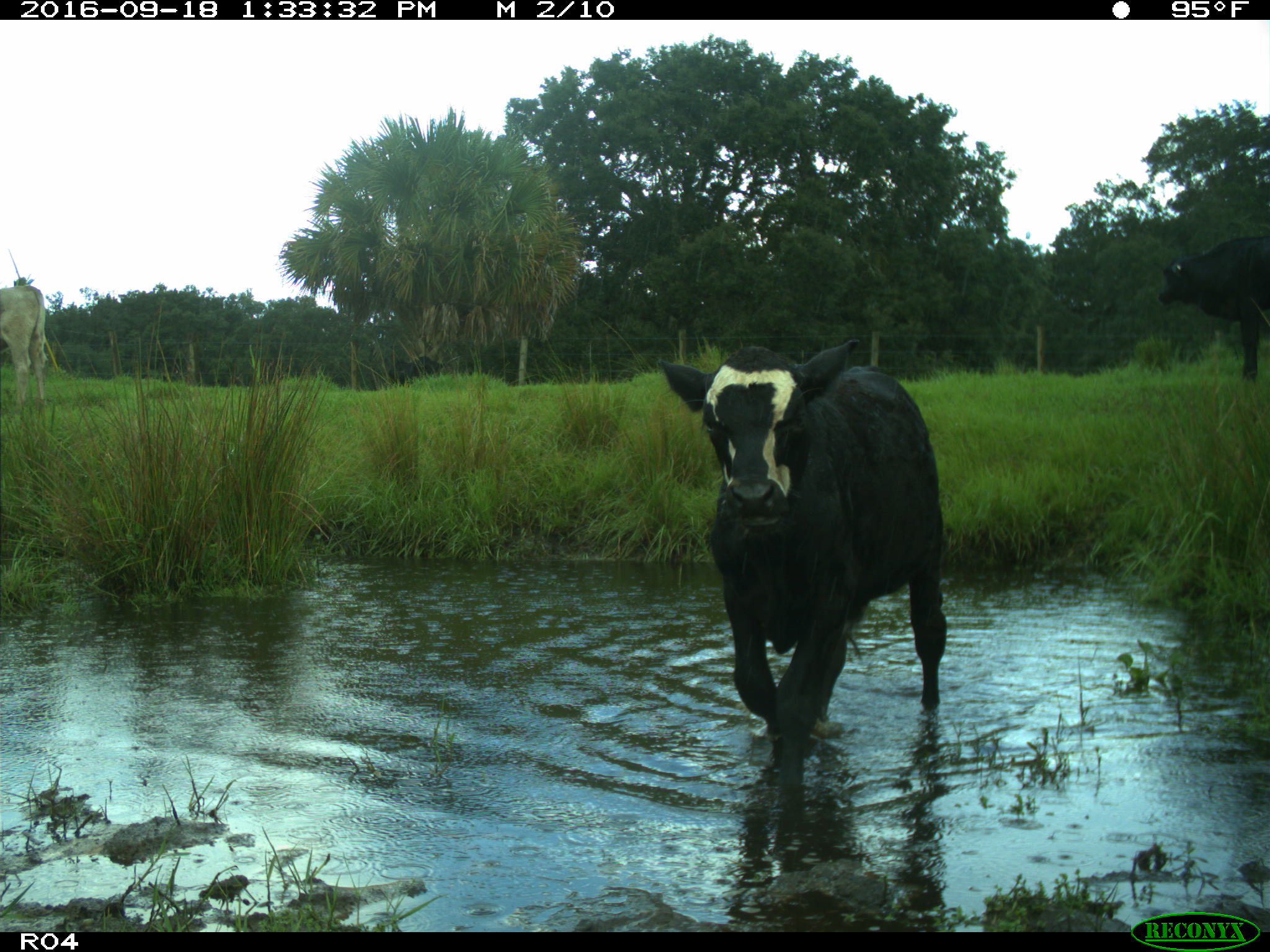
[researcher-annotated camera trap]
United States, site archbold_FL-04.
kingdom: Animalia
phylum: Chordata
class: Mammalia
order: Artiodactyla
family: Bovidae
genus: Bos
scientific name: Bos taurus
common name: domestic cow